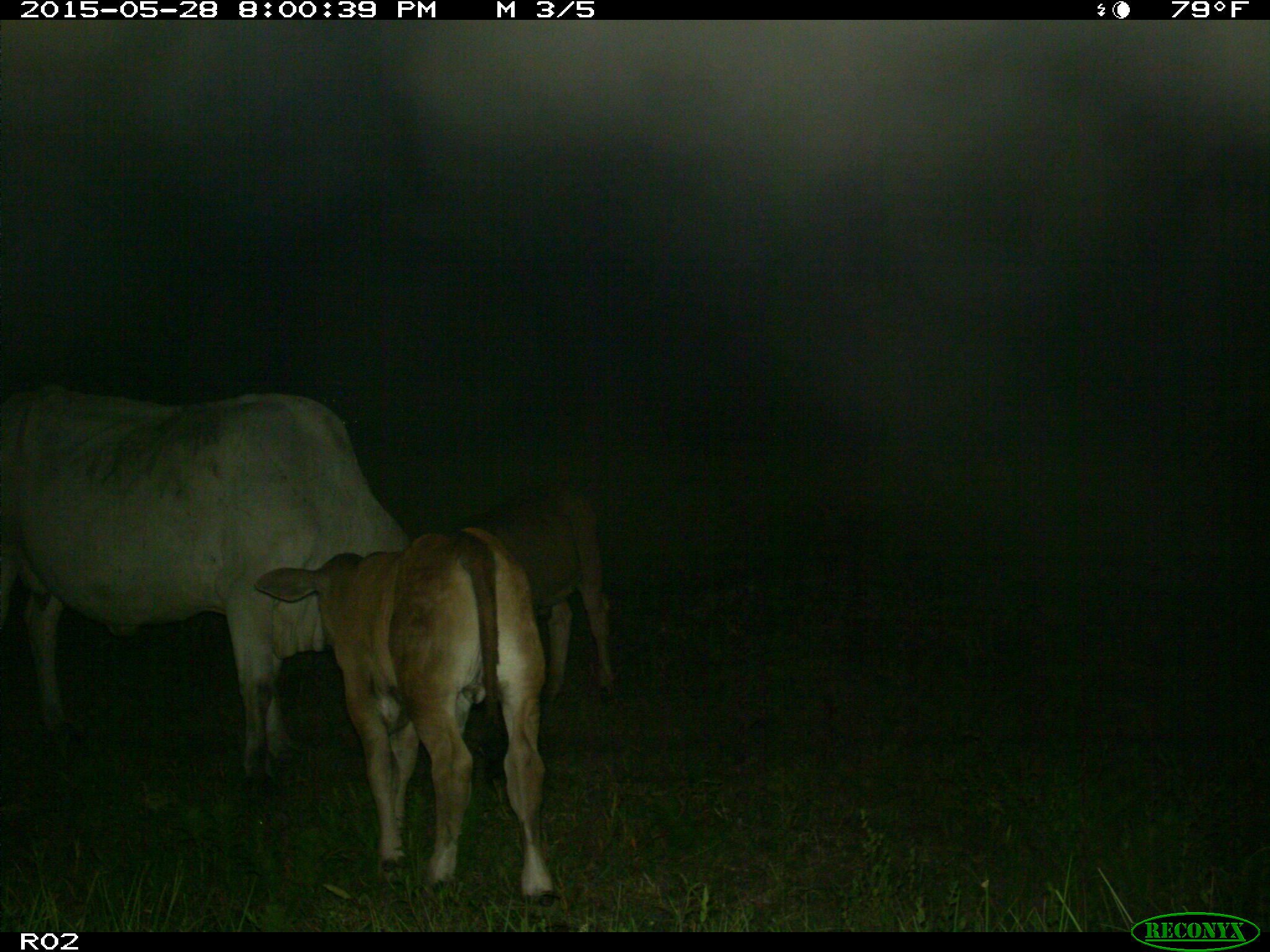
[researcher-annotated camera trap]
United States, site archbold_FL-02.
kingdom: Animalia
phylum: Chordata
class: Mammalia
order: Artiodactyla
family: Bovidae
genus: Bos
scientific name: Bos taurus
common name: domestic cow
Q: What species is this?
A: Bos taurus (domestic cow).